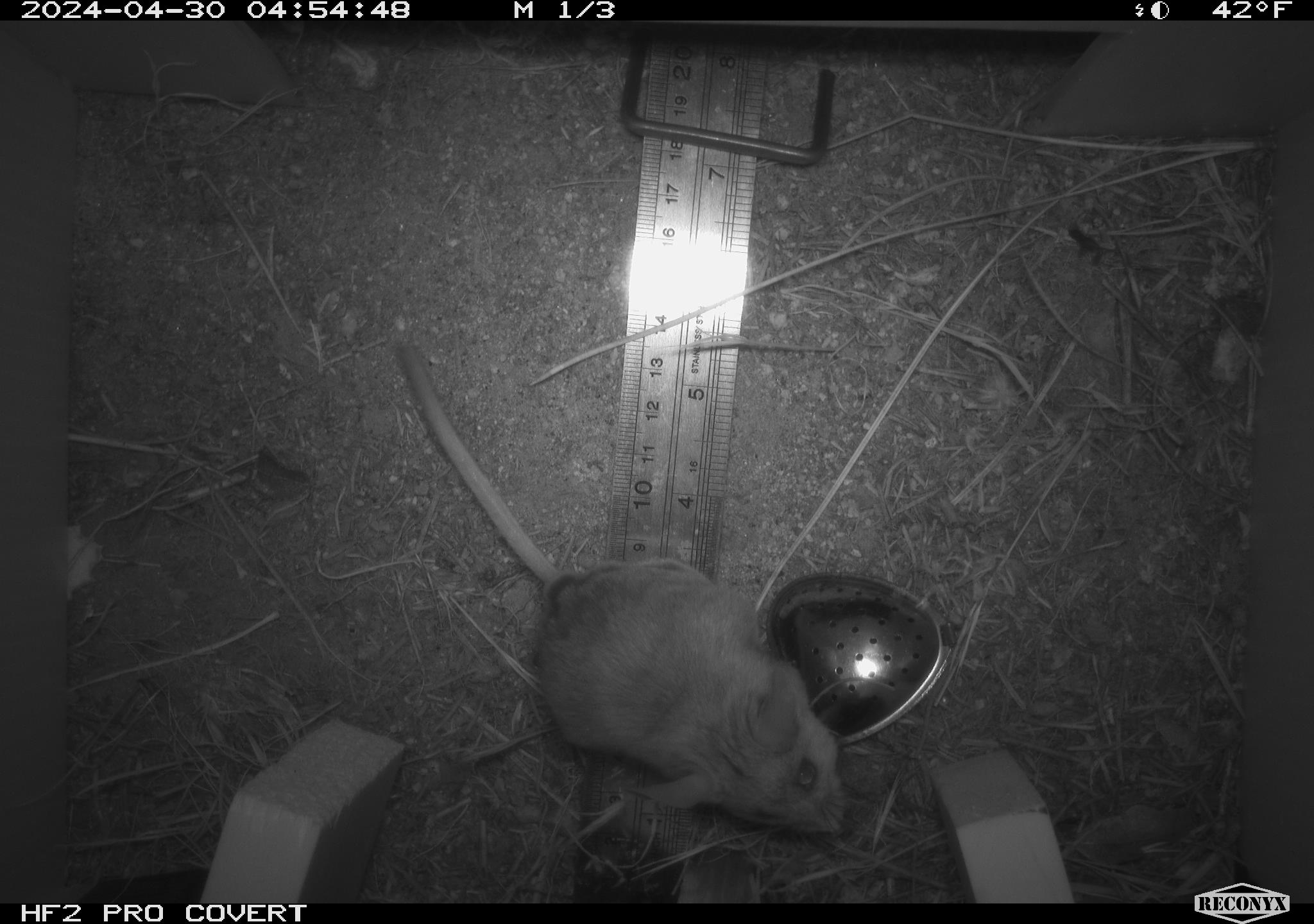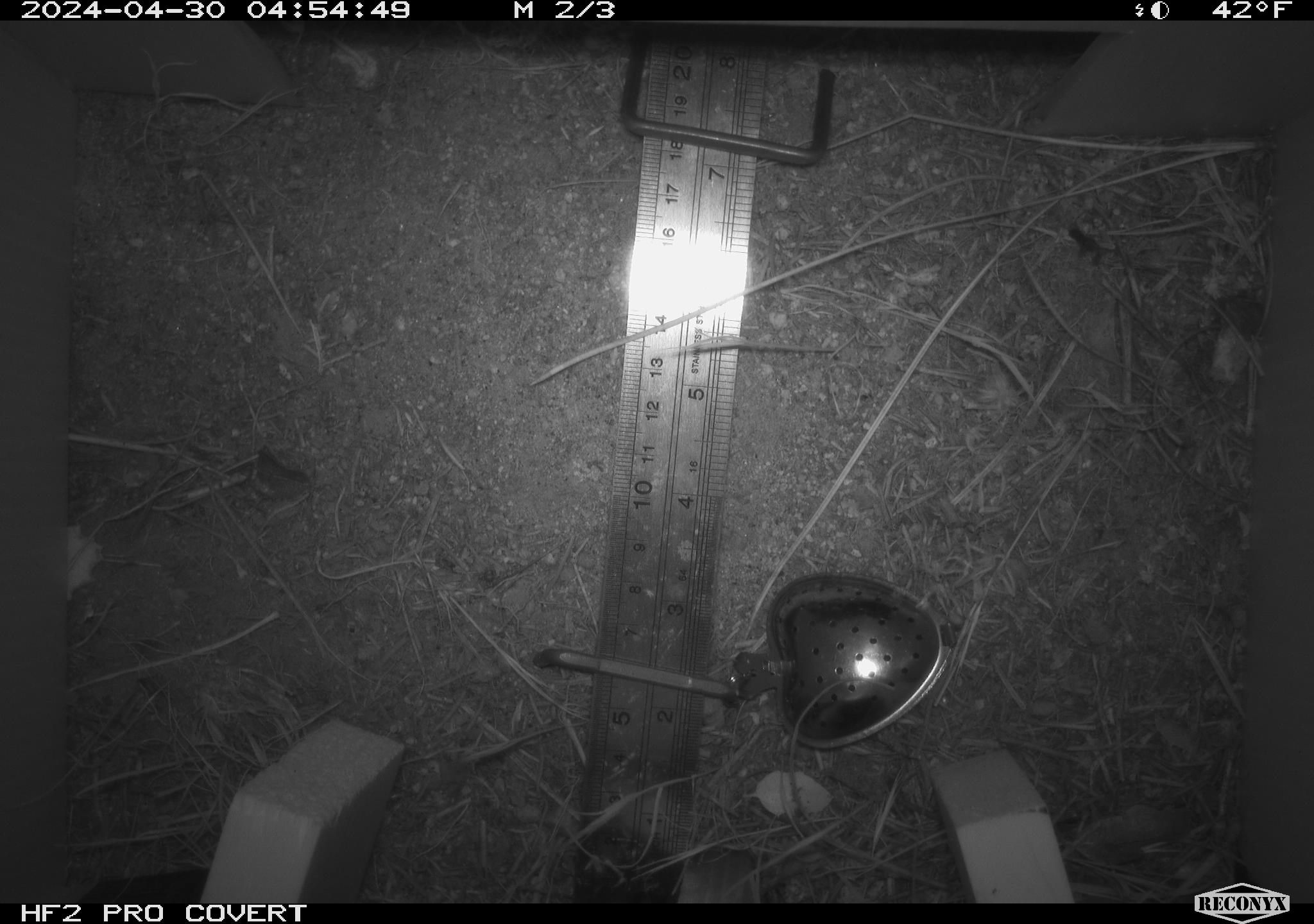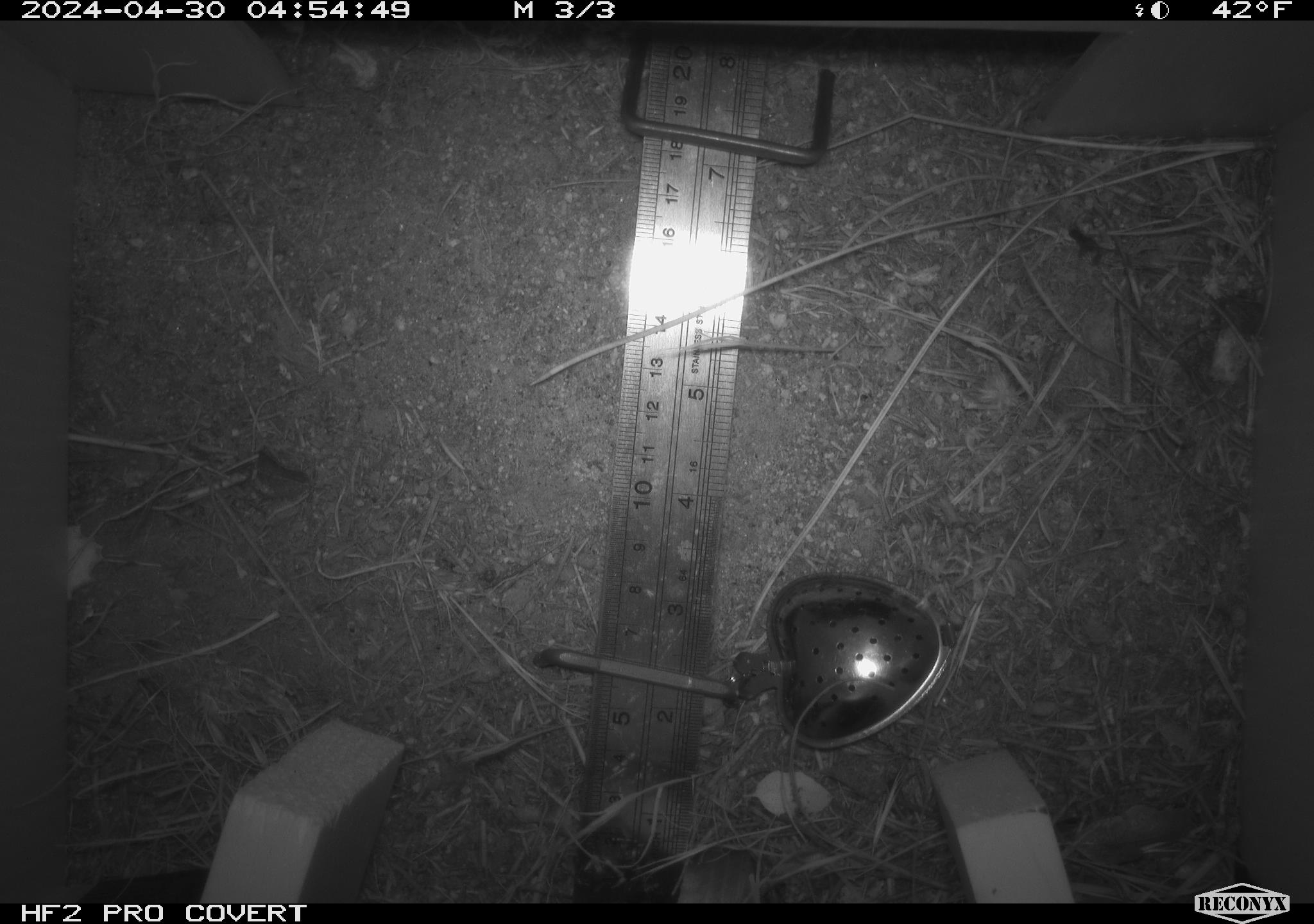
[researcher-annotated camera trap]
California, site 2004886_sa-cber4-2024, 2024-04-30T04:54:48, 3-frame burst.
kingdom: Animalia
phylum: Chordata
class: Mammalia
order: Rodentia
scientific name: Rodentia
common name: mouse species